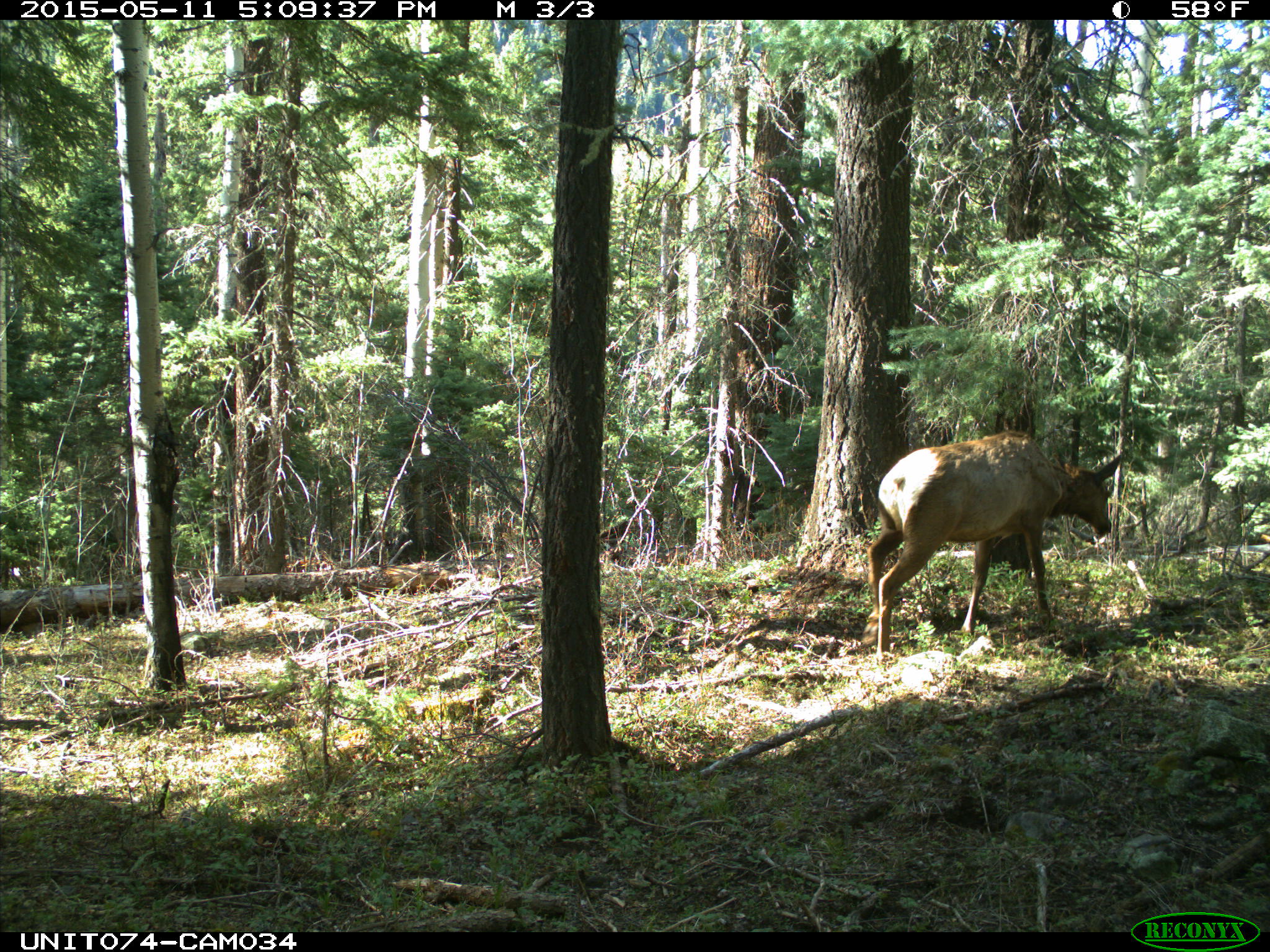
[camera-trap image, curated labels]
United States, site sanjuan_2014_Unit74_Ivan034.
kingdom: Animalia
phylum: Chordata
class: Mammalia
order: Artiodactyla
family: Cervidae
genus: Cervus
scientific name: Cervus elaphus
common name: red deer